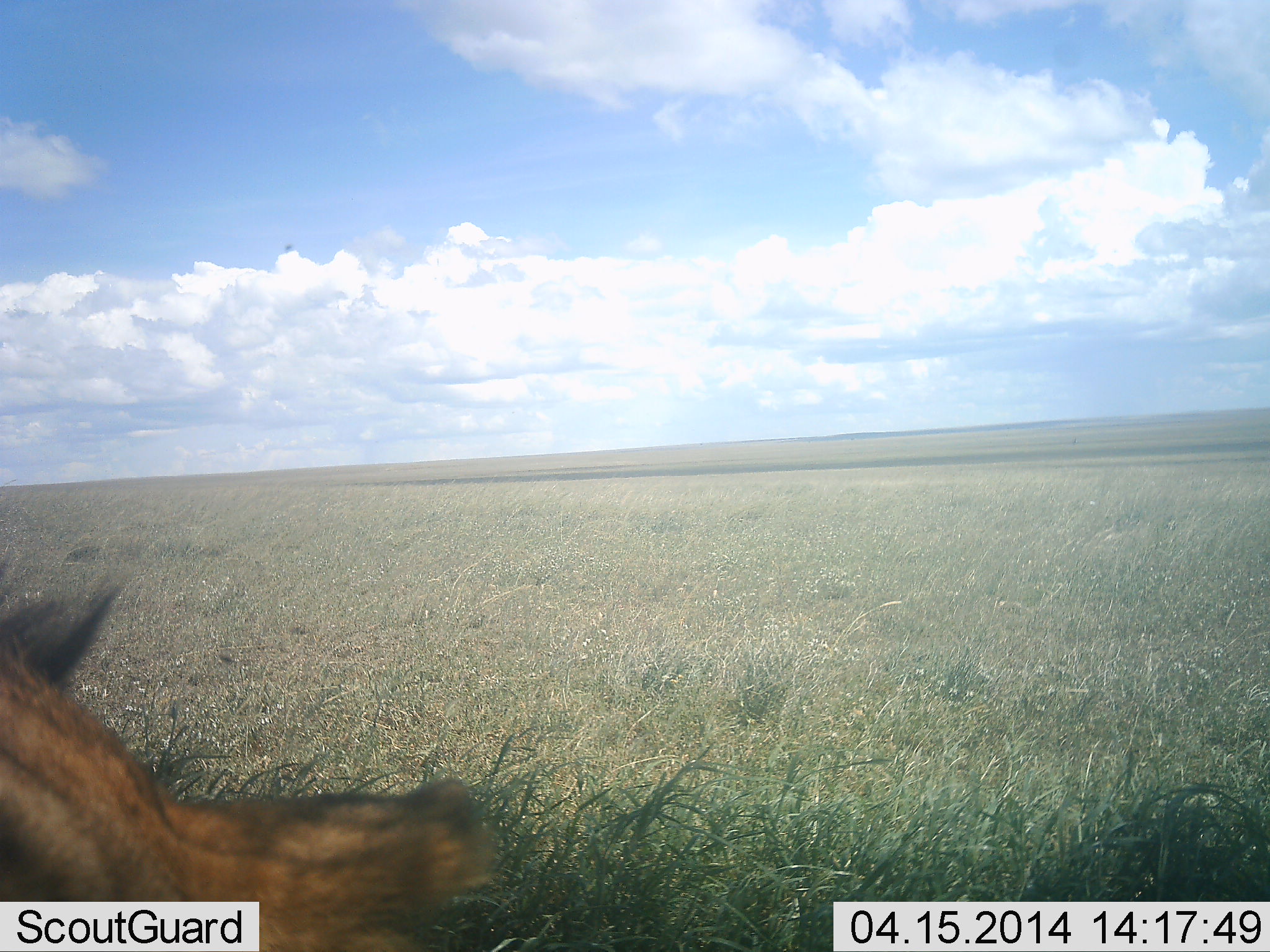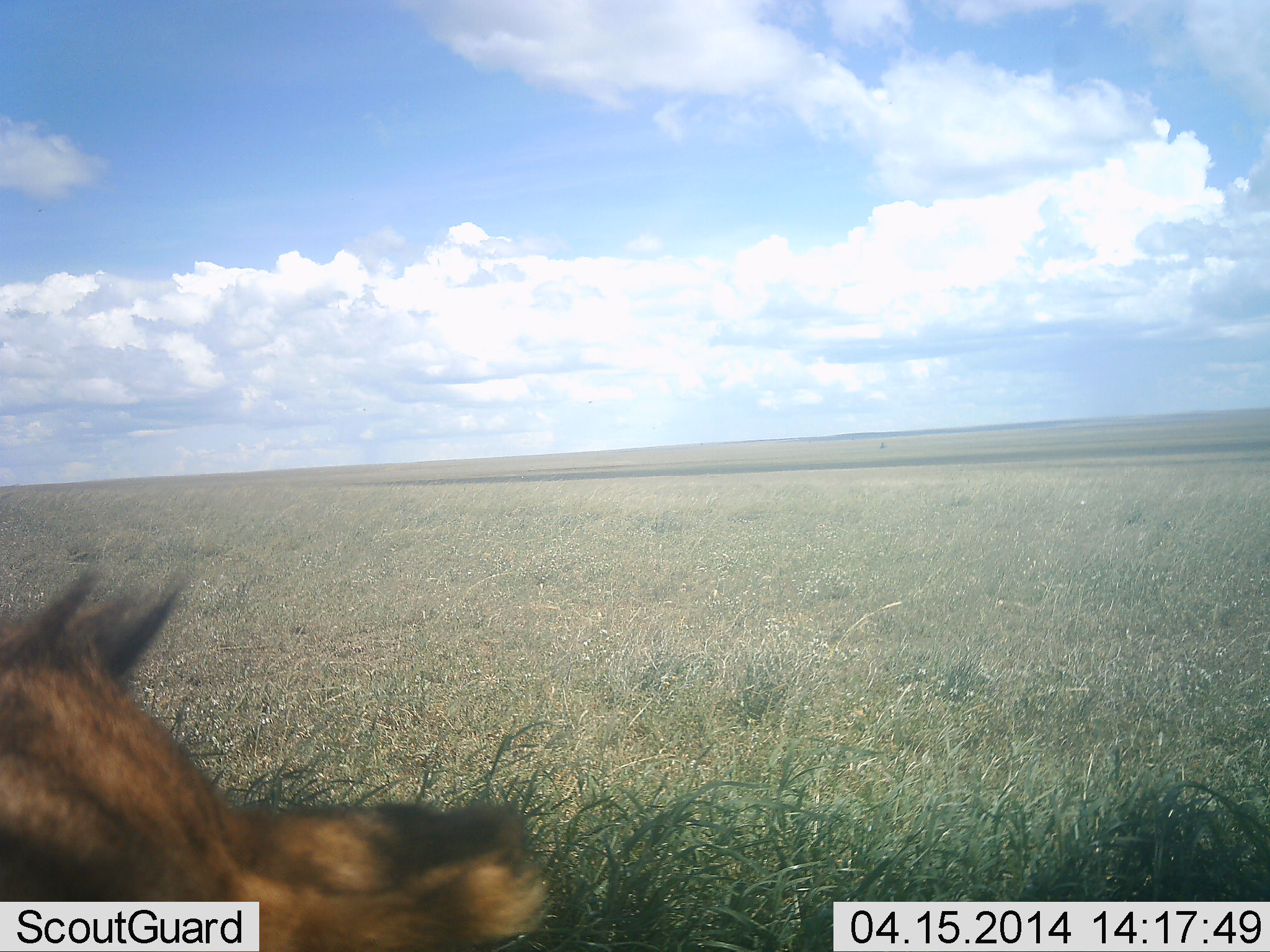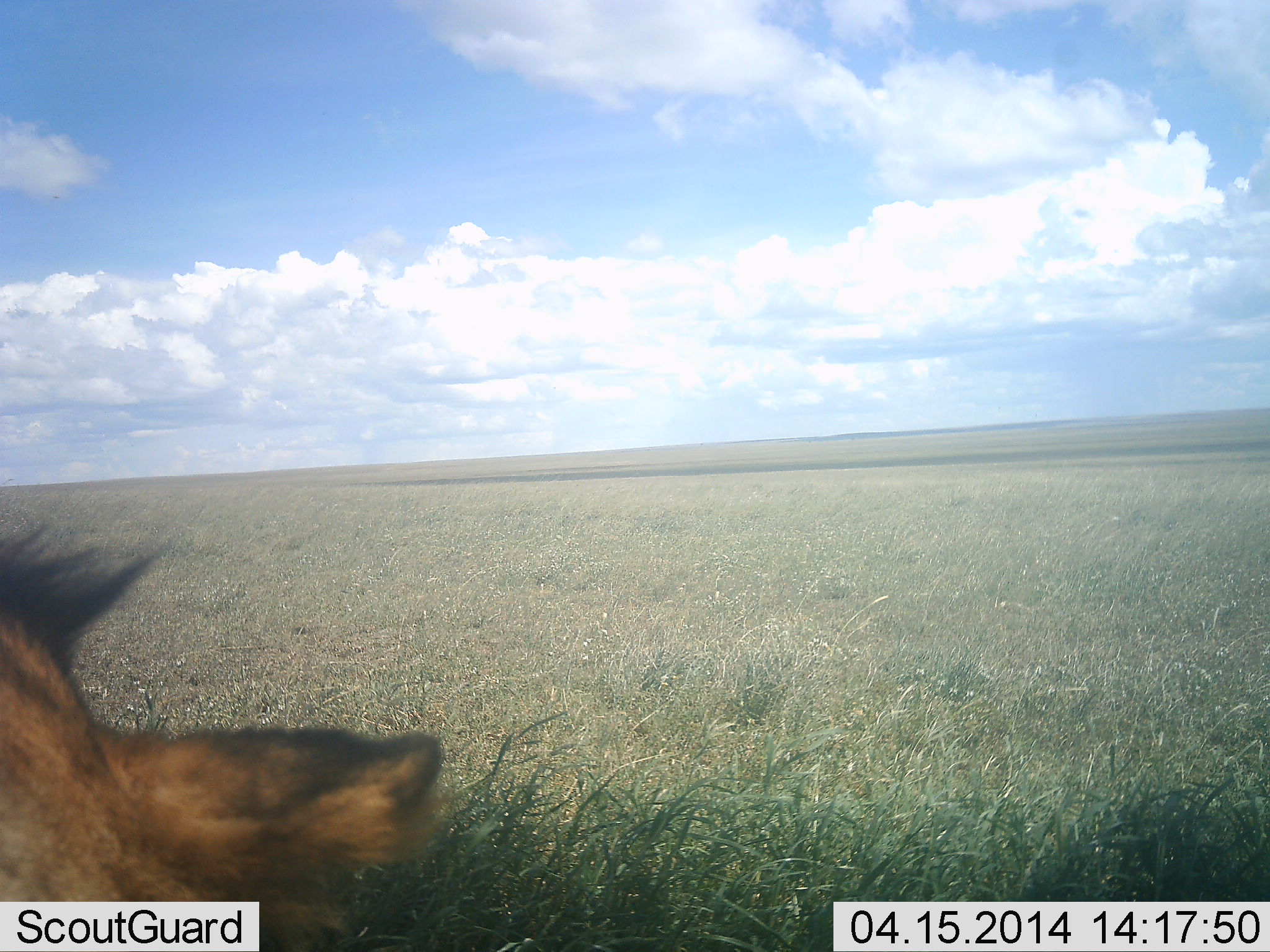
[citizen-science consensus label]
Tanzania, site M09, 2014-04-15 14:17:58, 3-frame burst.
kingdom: Animalia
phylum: Chordata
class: Mammalia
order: Carnivora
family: Felidae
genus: Panthera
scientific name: Panthera leo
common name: lion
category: lionfemale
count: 1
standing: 20%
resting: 80%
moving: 0%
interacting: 0%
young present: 20%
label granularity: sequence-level